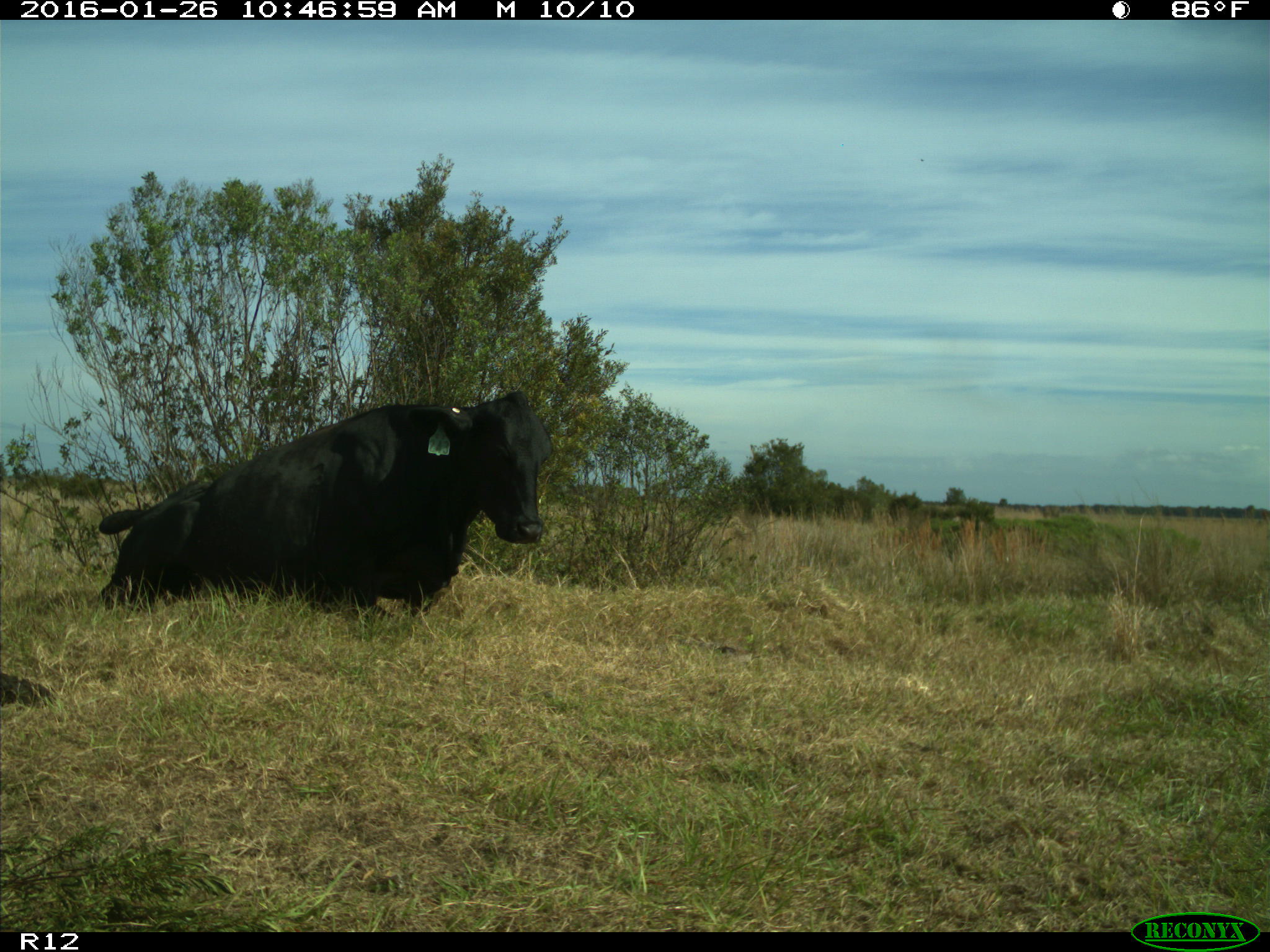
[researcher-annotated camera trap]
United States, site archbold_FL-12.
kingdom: Animalia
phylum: Chordata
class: Mammalia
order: Artiodactyla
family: Bovidae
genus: Bos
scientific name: Bos taurus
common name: domestic cow